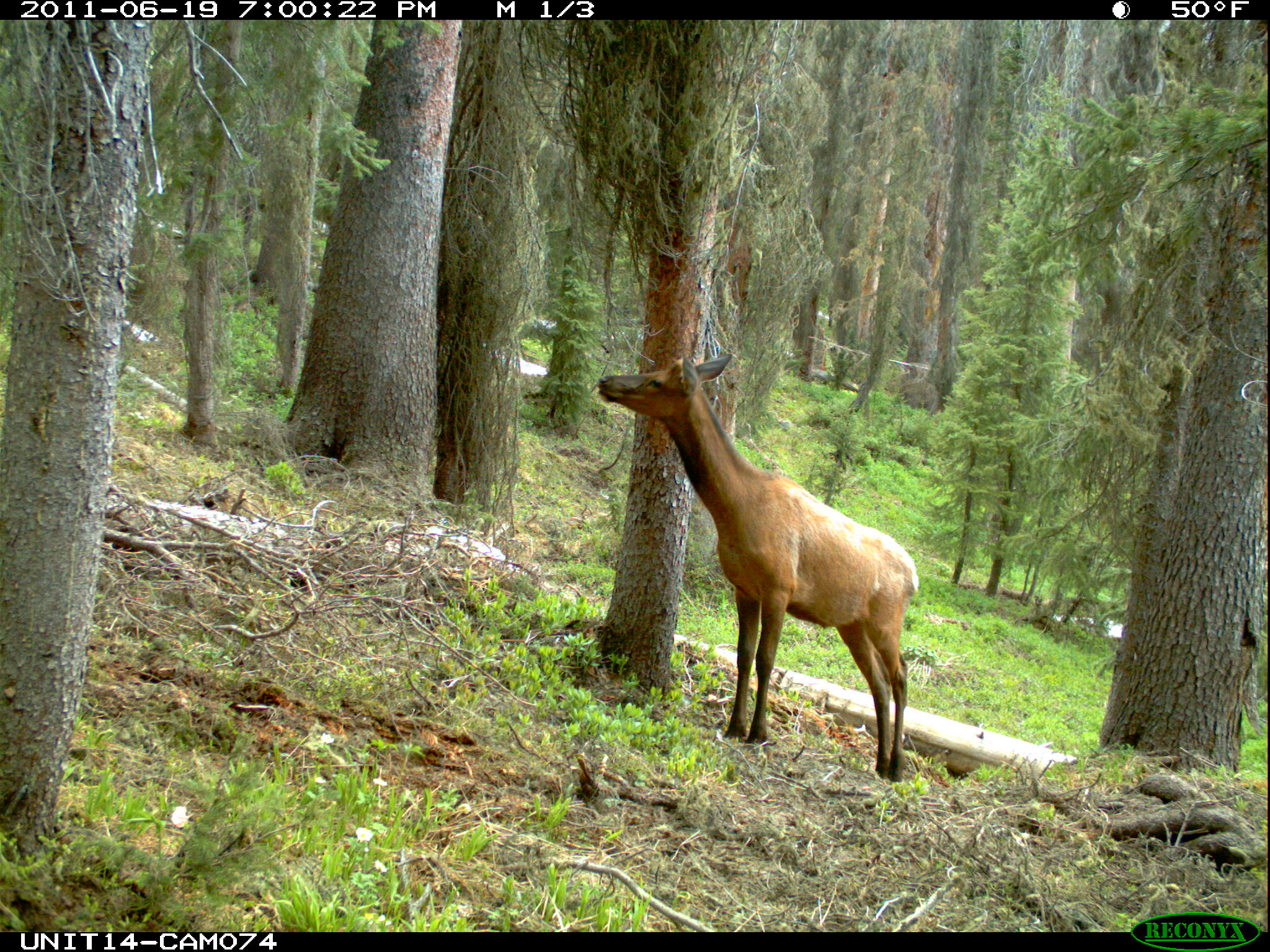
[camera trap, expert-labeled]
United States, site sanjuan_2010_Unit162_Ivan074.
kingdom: Animalia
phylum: Chordata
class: Mammalia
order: Artiodactyla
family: Cervidae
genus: Cervus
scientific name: Cervus elaphus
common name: red deer